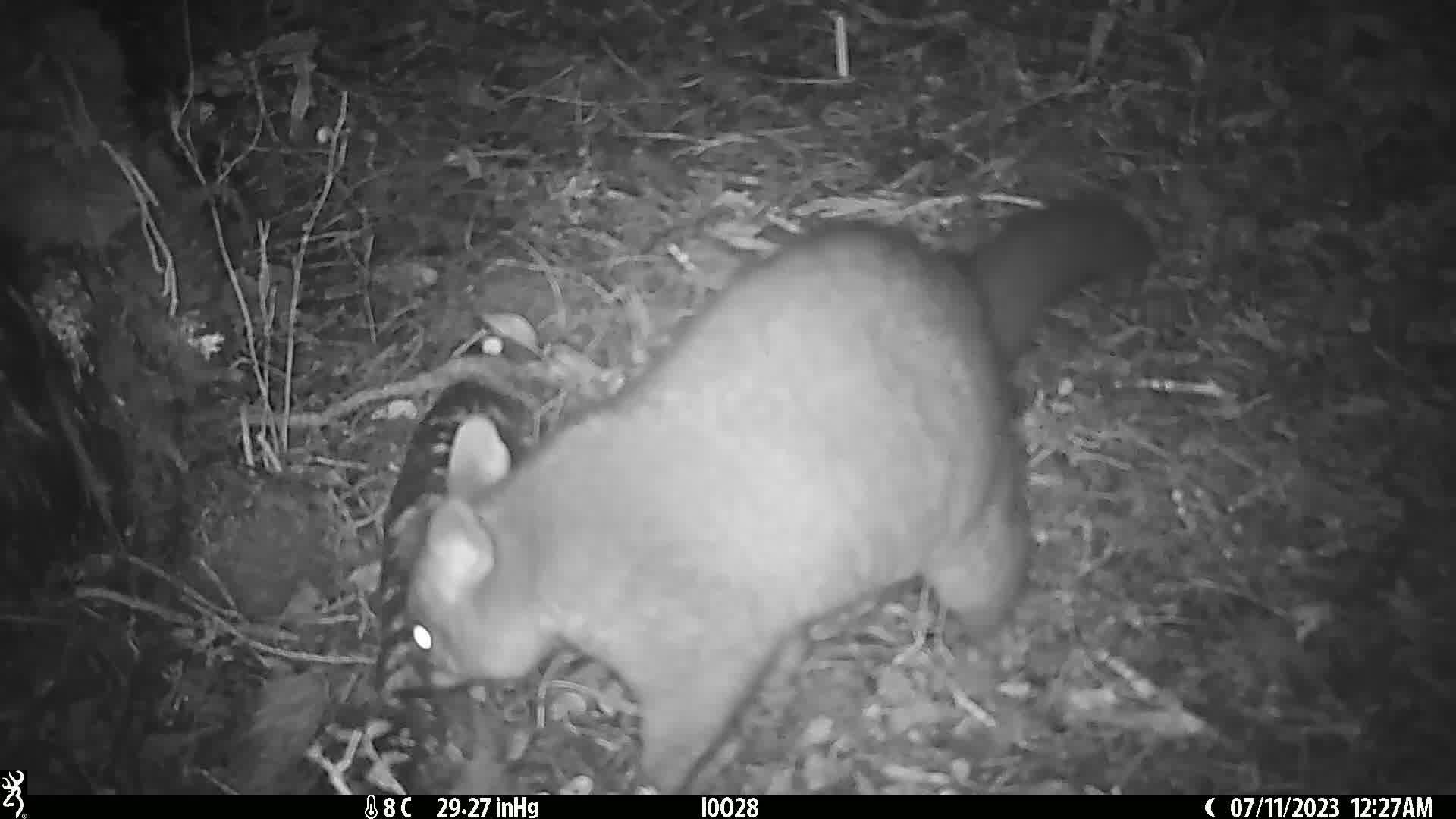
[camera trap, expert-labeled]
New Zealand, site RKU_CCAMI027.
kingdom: Animalia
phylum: Chordata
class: Mammalia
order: Diprotodontia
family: Phalangeridae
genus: Trichosurus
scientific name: Trichosurus vulpecula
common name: common brushtail possum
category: possum